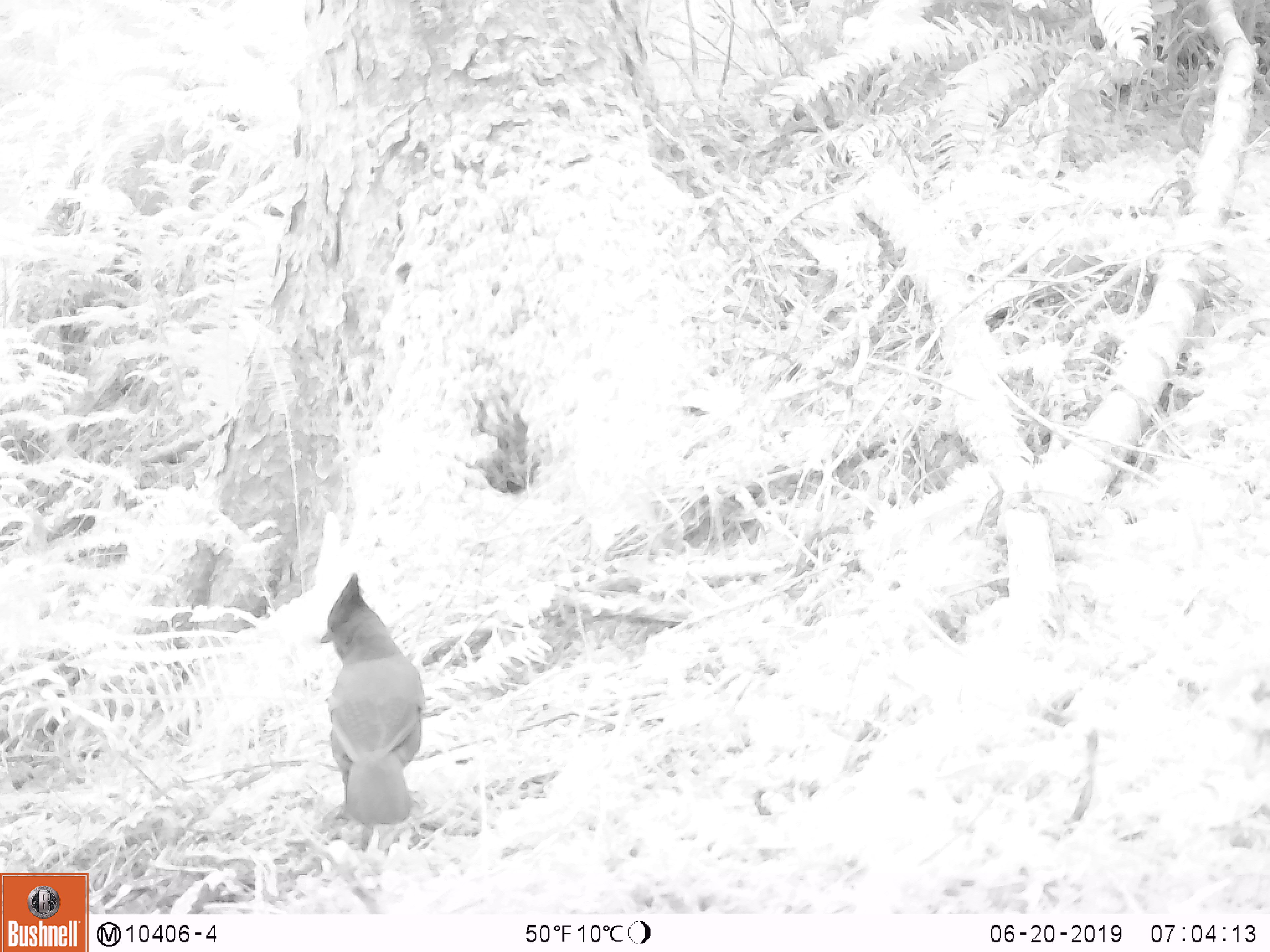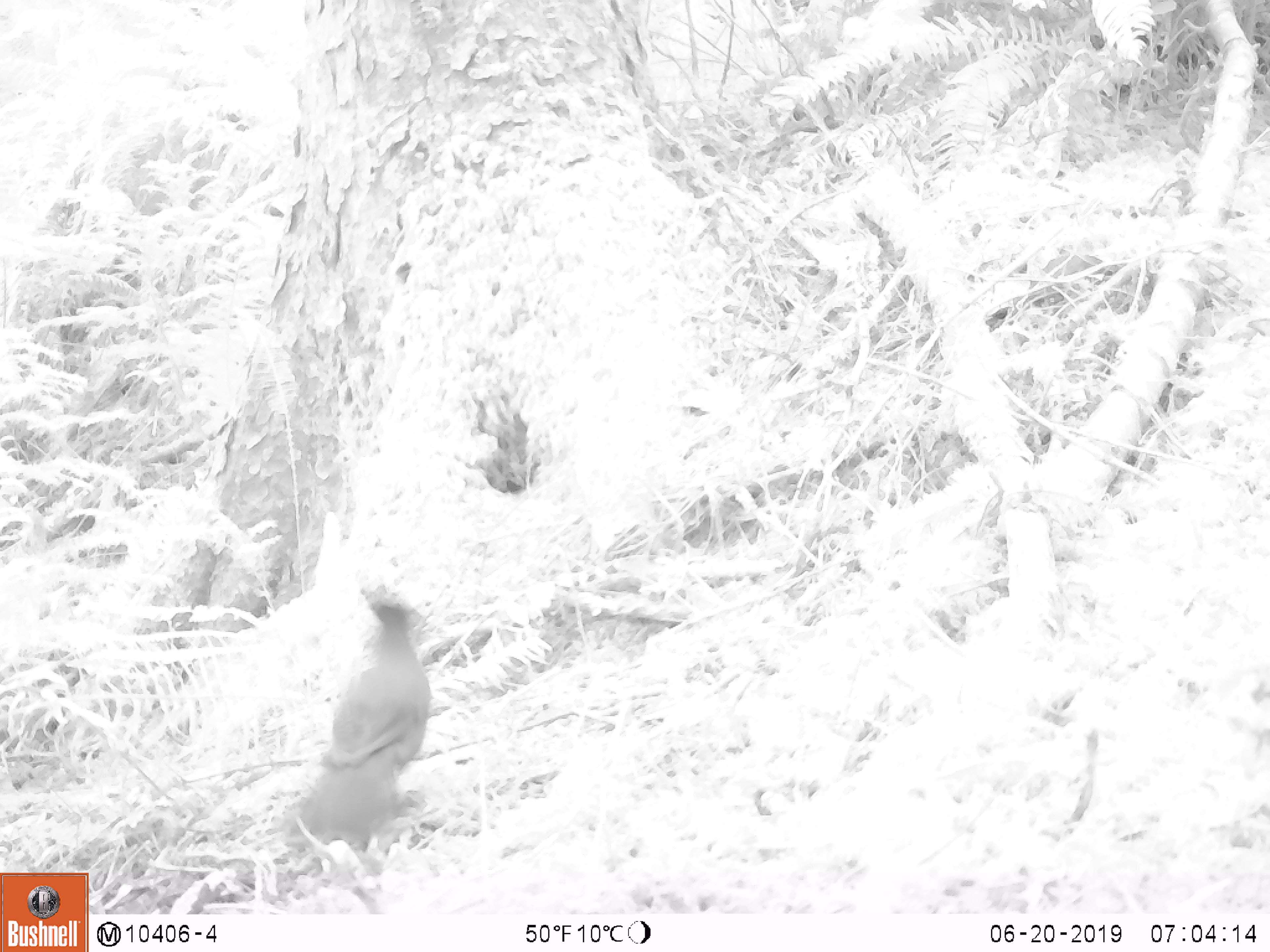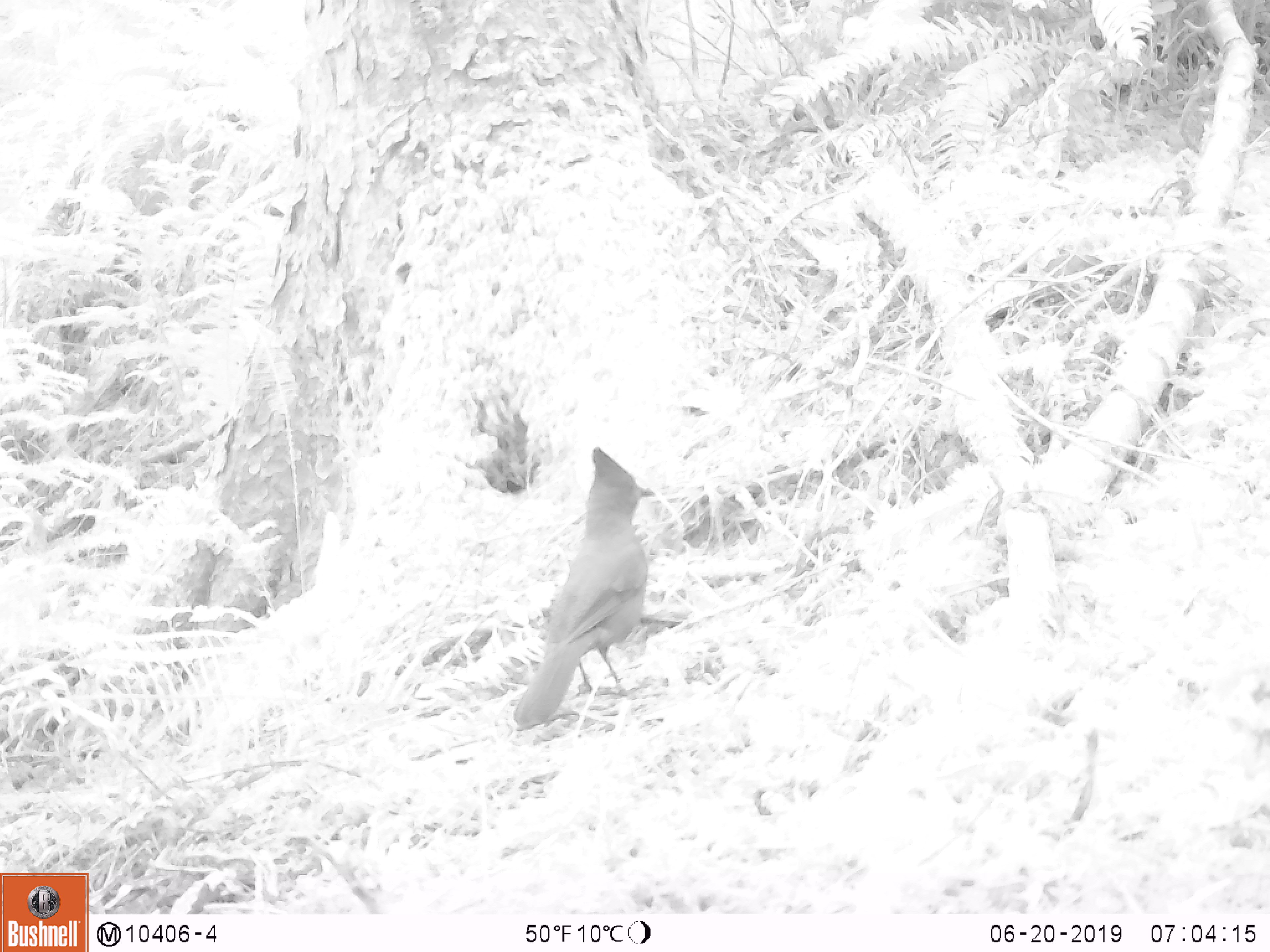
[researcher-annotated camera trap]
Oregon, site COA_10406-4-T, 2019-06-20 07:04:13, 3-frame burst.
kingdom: Animalia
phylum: Chordata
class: Aves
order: Passeriformes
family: Corvidae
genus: Cyanocitta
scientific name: Cyanocitta stelleri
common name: steller's jay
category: stellers jay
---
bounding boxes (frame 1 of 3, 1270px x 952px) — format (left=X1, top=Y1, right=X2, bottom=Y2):
stellers jay: (left=313, top=571, right=427, bottom=833)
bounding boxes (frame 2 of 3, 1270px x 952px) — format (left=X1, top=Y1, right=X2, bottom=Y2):
stellers jay: (left=290, top=593, right=440, bottom=842)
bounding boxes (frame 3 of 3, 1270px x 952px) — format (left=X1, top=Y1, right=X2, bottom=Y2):
stellers jay: (left=511, top=447, right=659, bottom=730)